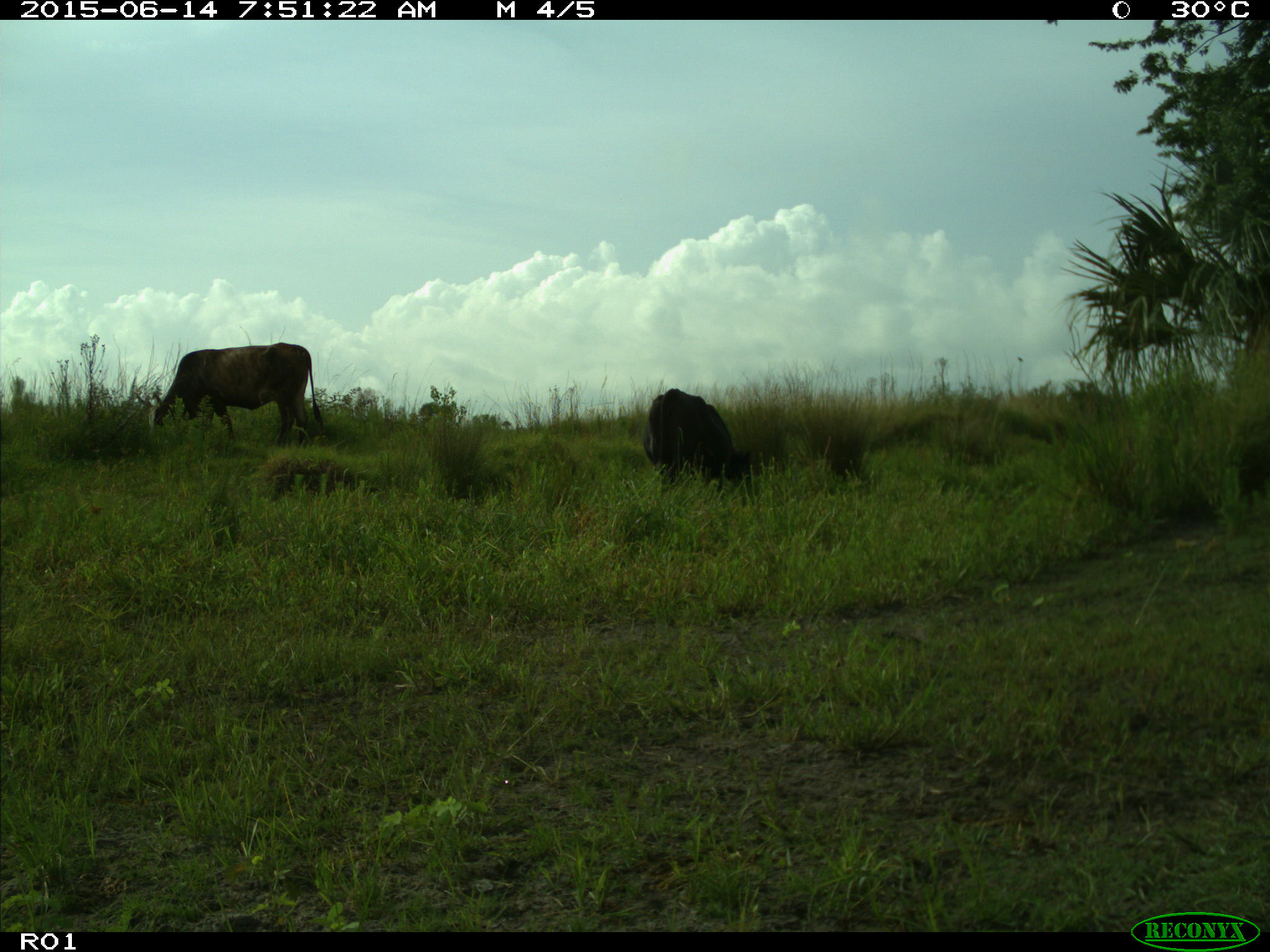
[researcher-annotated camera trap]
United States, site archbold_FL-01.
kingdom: Animalia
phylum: Chordata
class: Mammalia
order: Artiodactyla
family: Bovidae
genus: Bos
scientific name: Bos taurus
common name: domestic cow